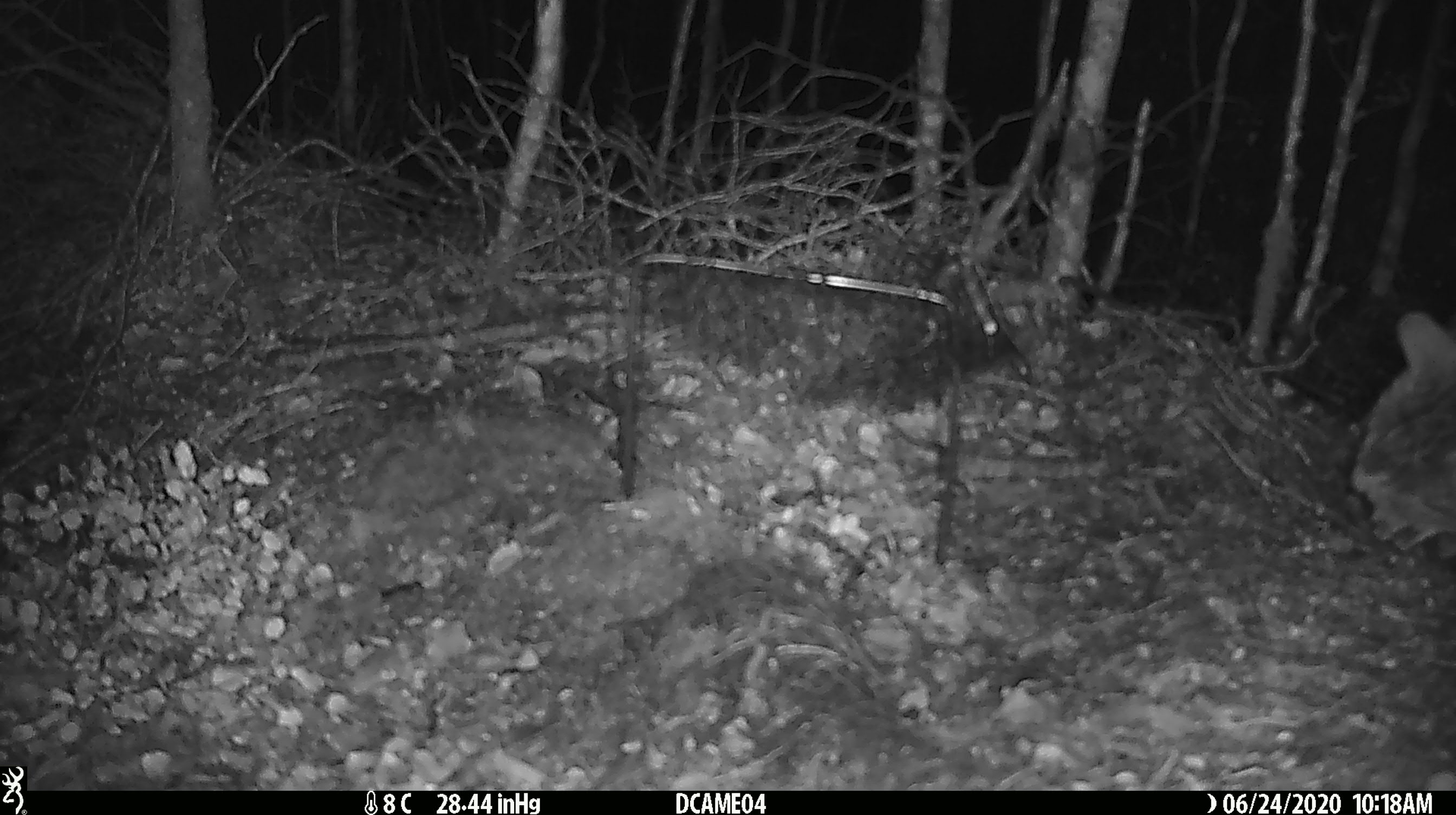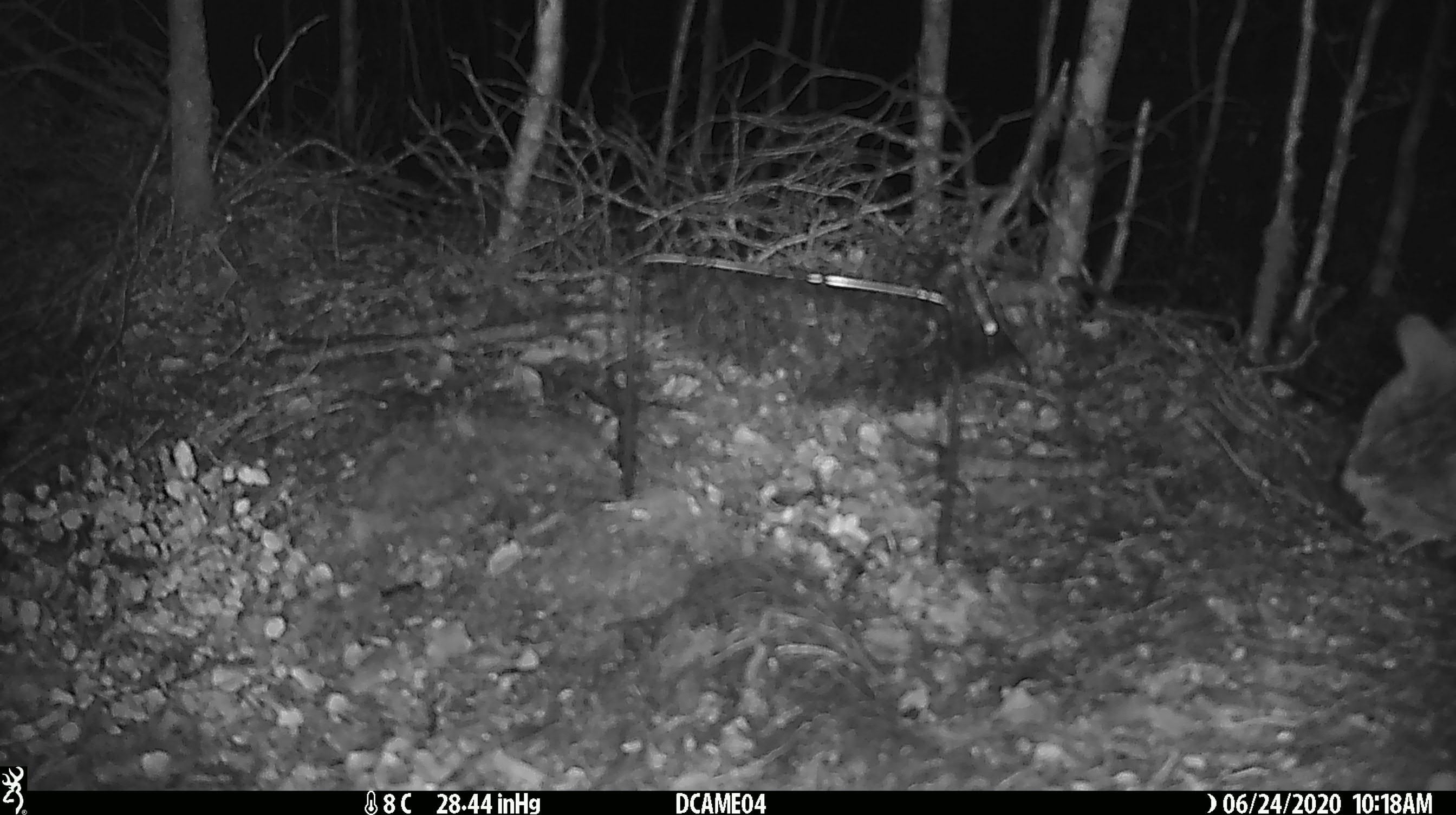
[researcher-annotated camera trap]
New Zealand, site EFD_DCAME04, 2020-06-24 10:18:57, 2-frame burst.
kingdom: Animalia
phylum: Chordata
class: Mammalia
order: Carnivora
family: Felidae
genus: Felis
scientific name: Felis catus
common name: domestic cat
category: cat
Cat (domestic cat) (Felis catus).